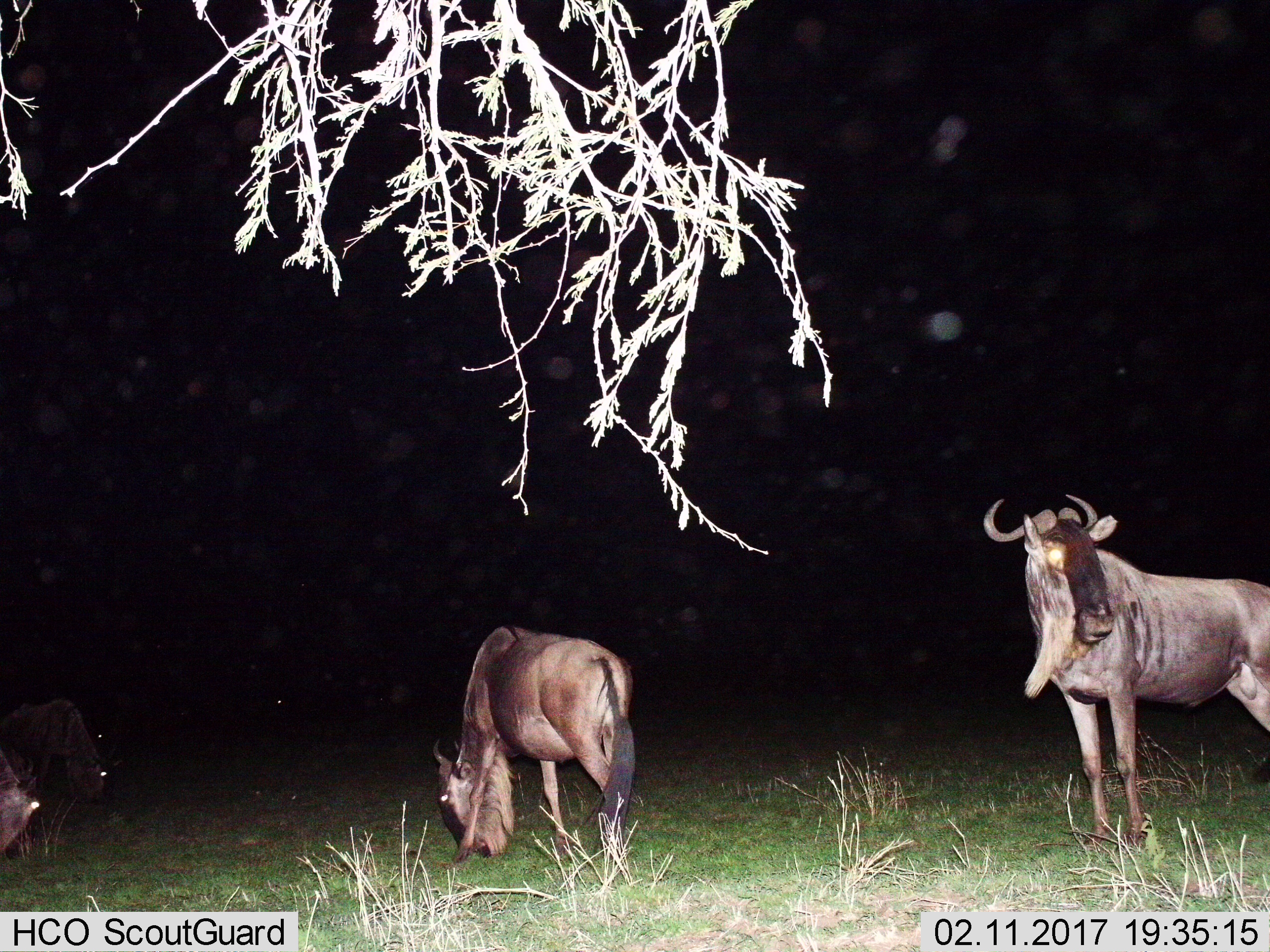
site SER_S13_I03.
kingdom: Animalia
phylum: Chordata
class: Mammalia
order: Artiodactyla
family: Bovidae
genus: Connochaetes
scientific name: Connochaetes taurinus taurinus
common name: blue wildebeest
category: wildebeestblue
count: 4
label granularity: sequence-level